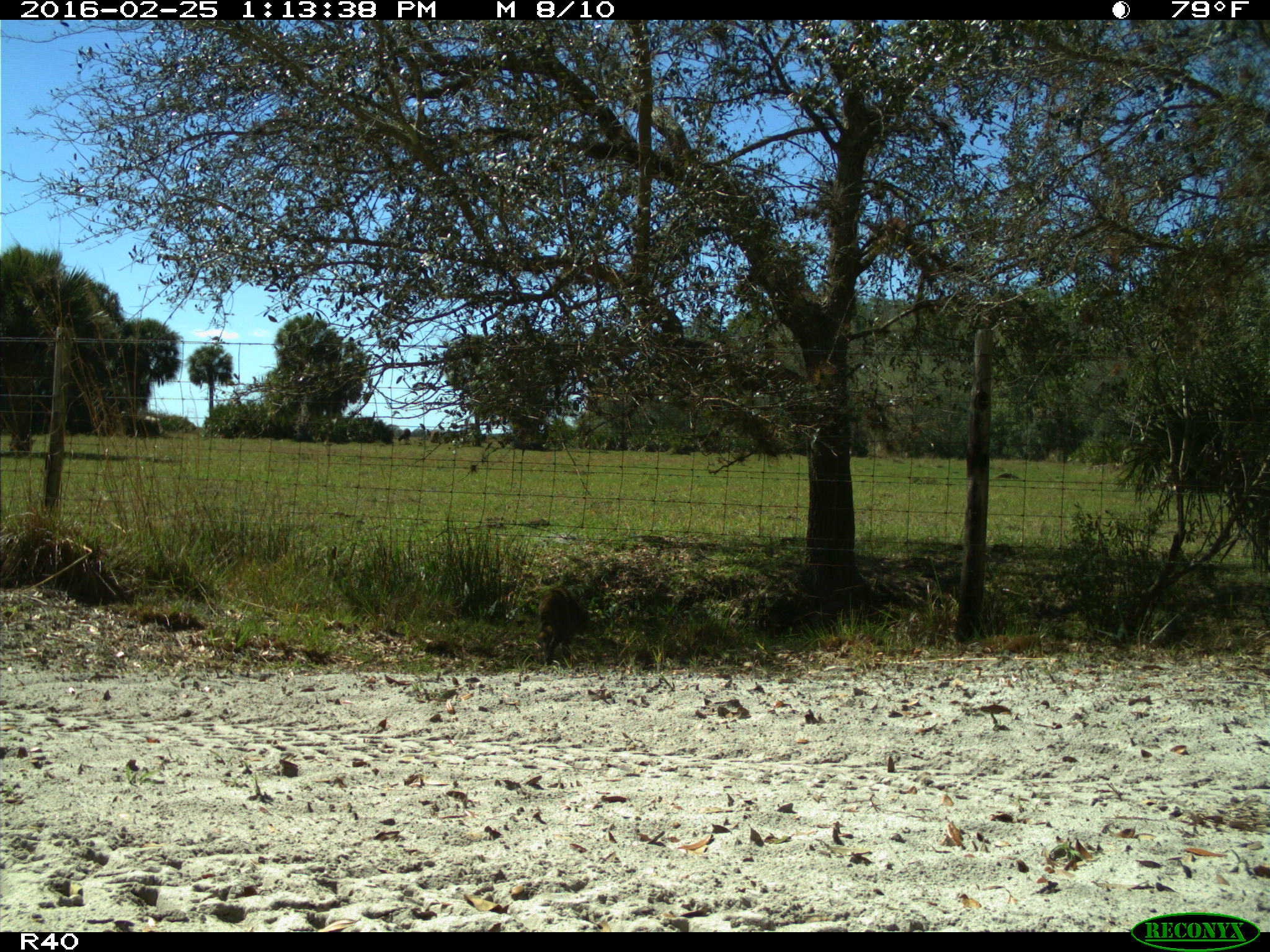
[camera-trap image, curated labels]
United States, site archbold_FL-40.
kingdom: Animalia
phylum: Chordata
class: Mammalia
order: Carnivora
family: Procyonidae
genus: Procyon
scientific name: Procyon lotor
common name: common raccoon